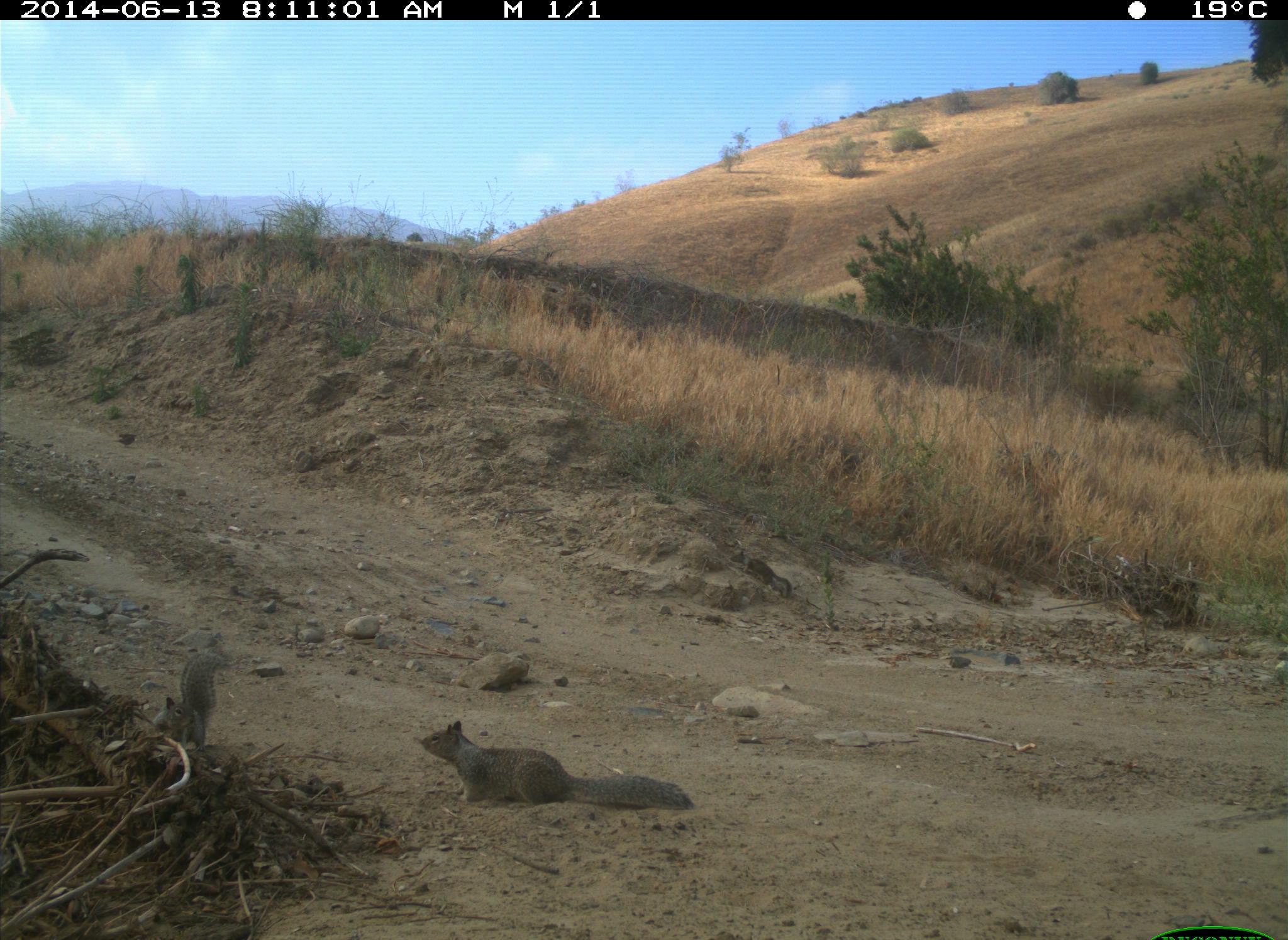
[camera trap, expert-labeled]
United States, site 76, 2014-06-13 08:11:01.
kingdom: Animalia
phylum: Chordata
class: Mammalia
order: Rodentia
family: Sciuridae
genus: Sciurus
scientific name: Sciurus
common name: squirrel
Squirrel (Sciurus).